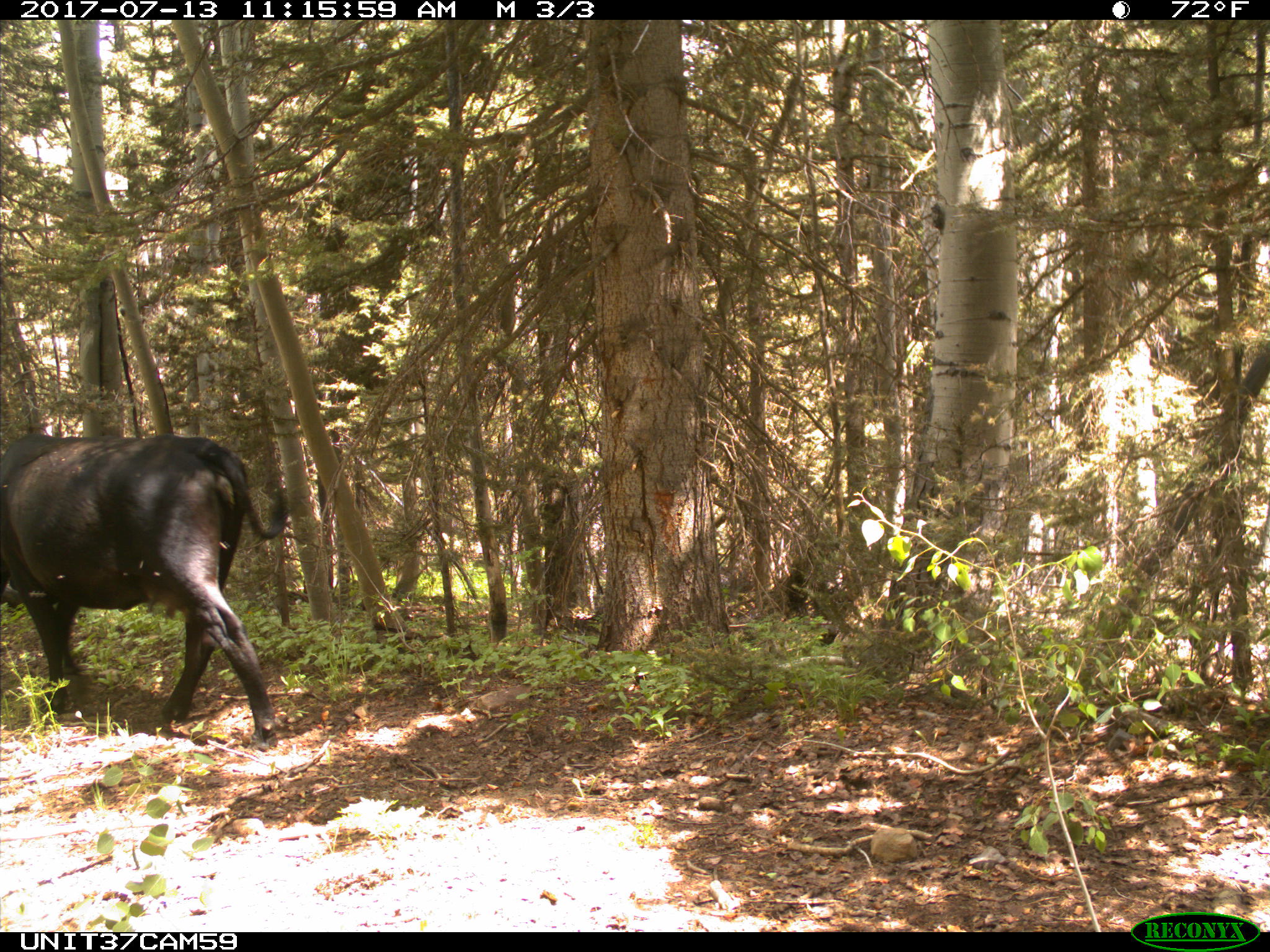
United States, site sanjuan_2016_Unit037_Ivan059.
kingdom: Animalia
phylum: Chordata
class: Mammalia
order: Artiodactyla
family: Bovidae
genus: Bos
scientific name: Bos taurus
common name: domestic cow